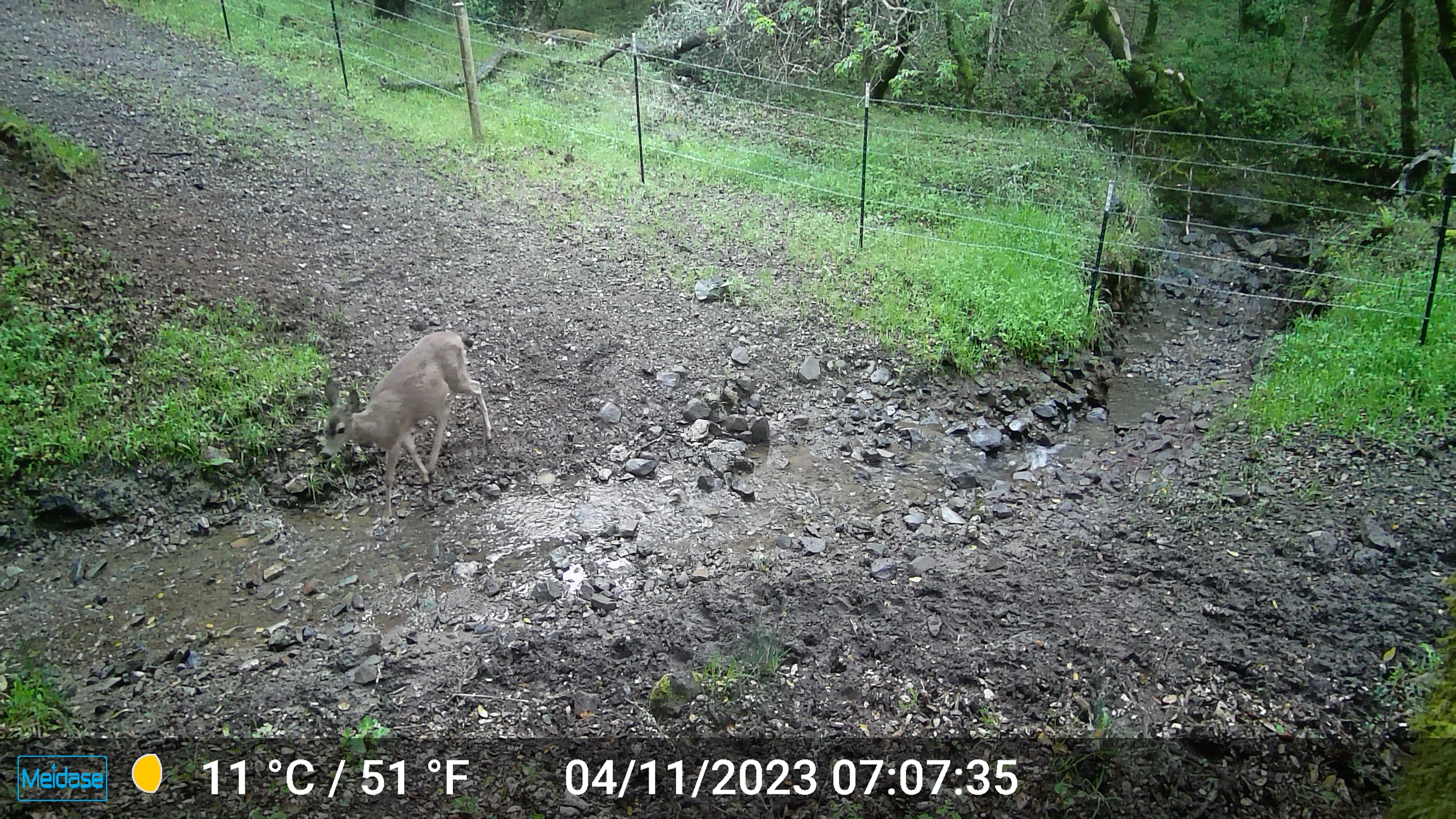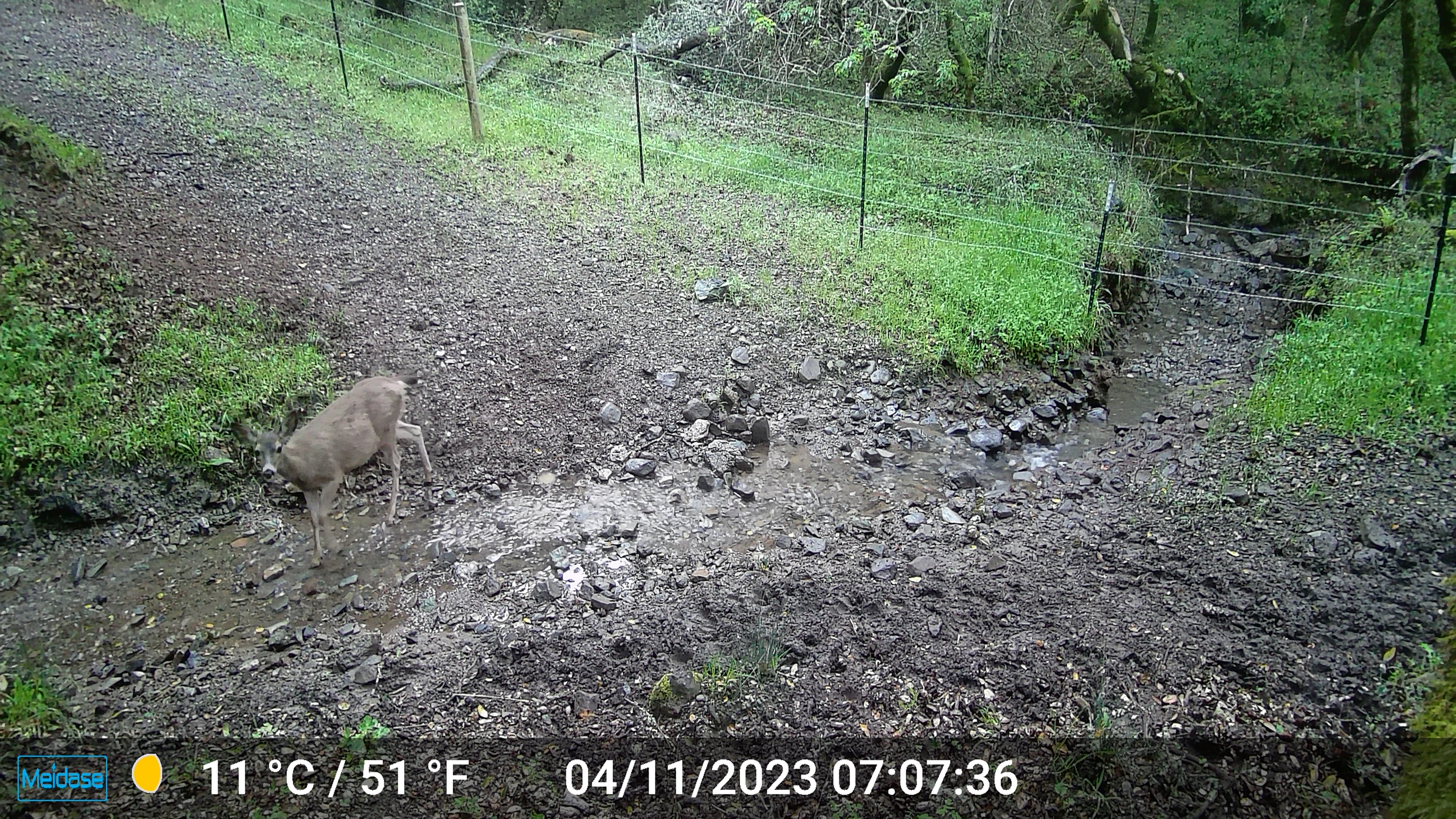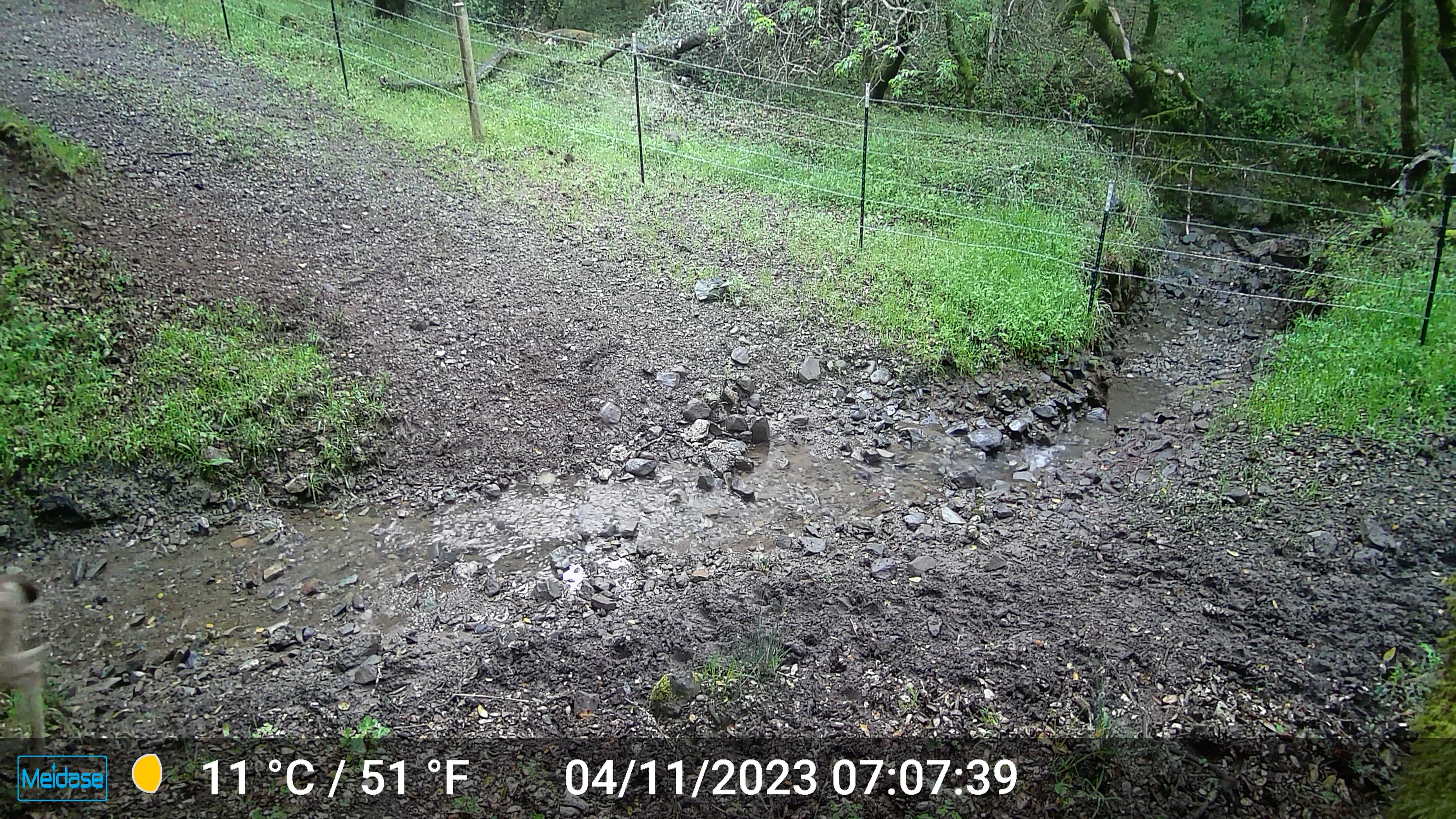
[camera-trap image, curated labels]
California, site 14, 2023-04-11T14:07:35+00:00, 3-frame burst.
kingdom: Animalia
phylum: Chordata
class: Mammalia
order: Artiodactyla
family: Cervidae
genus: Odocoileus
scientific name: Odocoileus hemionus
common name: mule deer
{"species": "mule deer (Odocoileus hemionus)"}